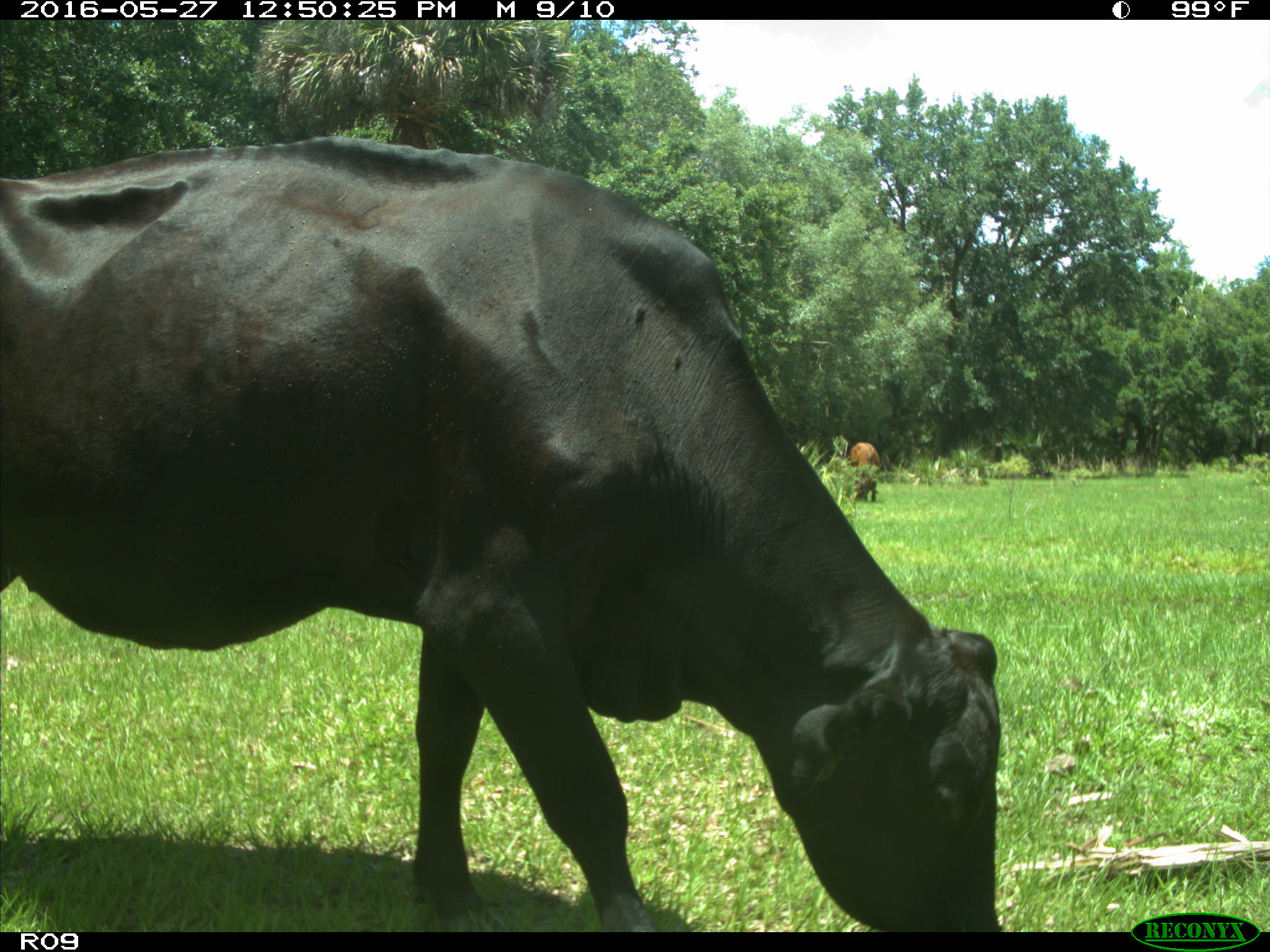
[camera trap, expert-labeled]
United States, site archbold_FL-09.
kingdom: Animalia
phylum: Chordata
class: Mammalia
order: Artiodactyla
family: Bovidae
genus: Bos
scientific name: Bos taurus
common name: domestic cow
Bos taurus (domestic cow).